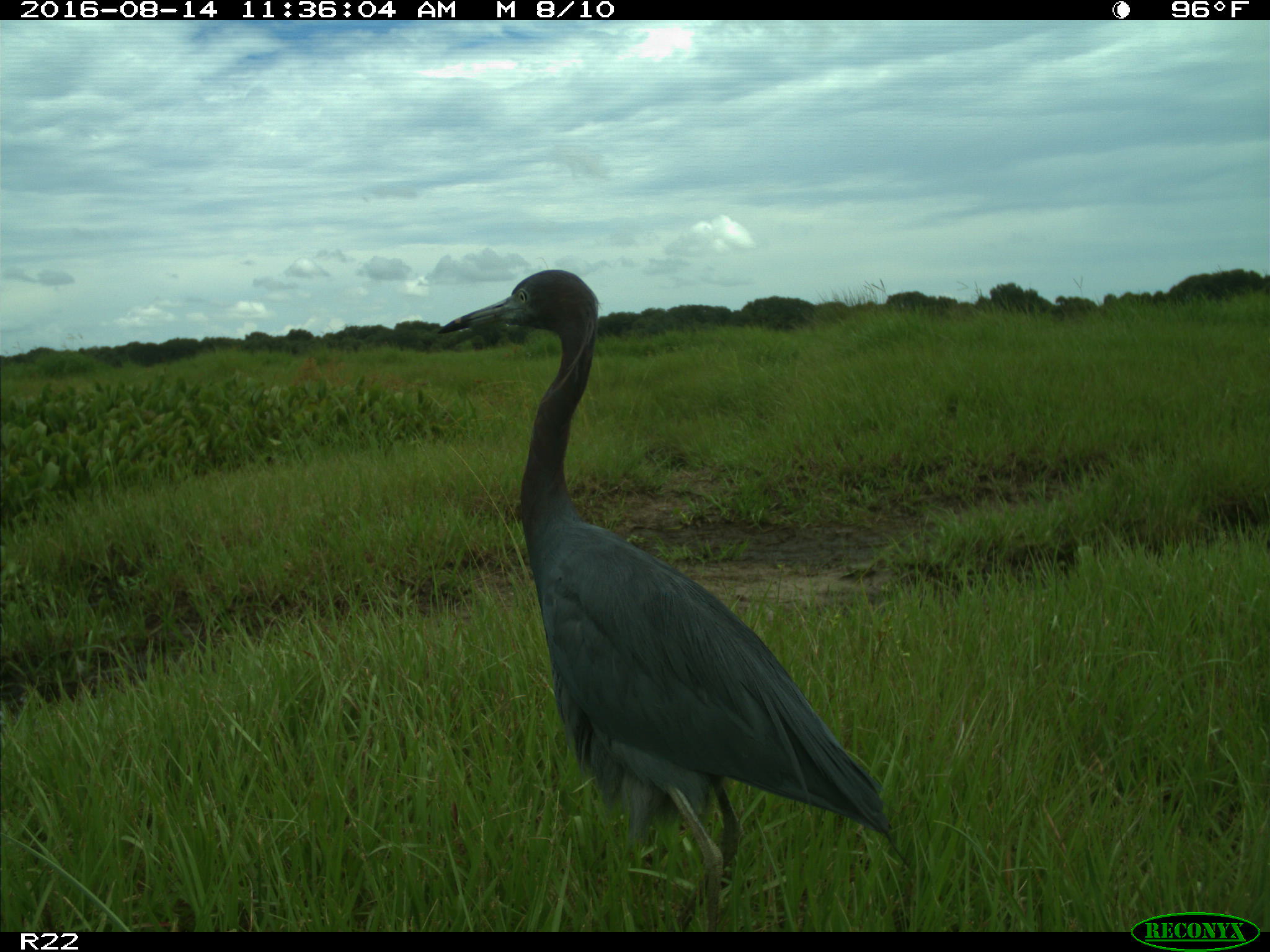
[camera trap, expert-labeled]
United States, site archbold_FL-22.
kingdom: Animalia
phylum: Chordata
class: Aves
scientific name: Aves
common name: birds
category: unidentified bird